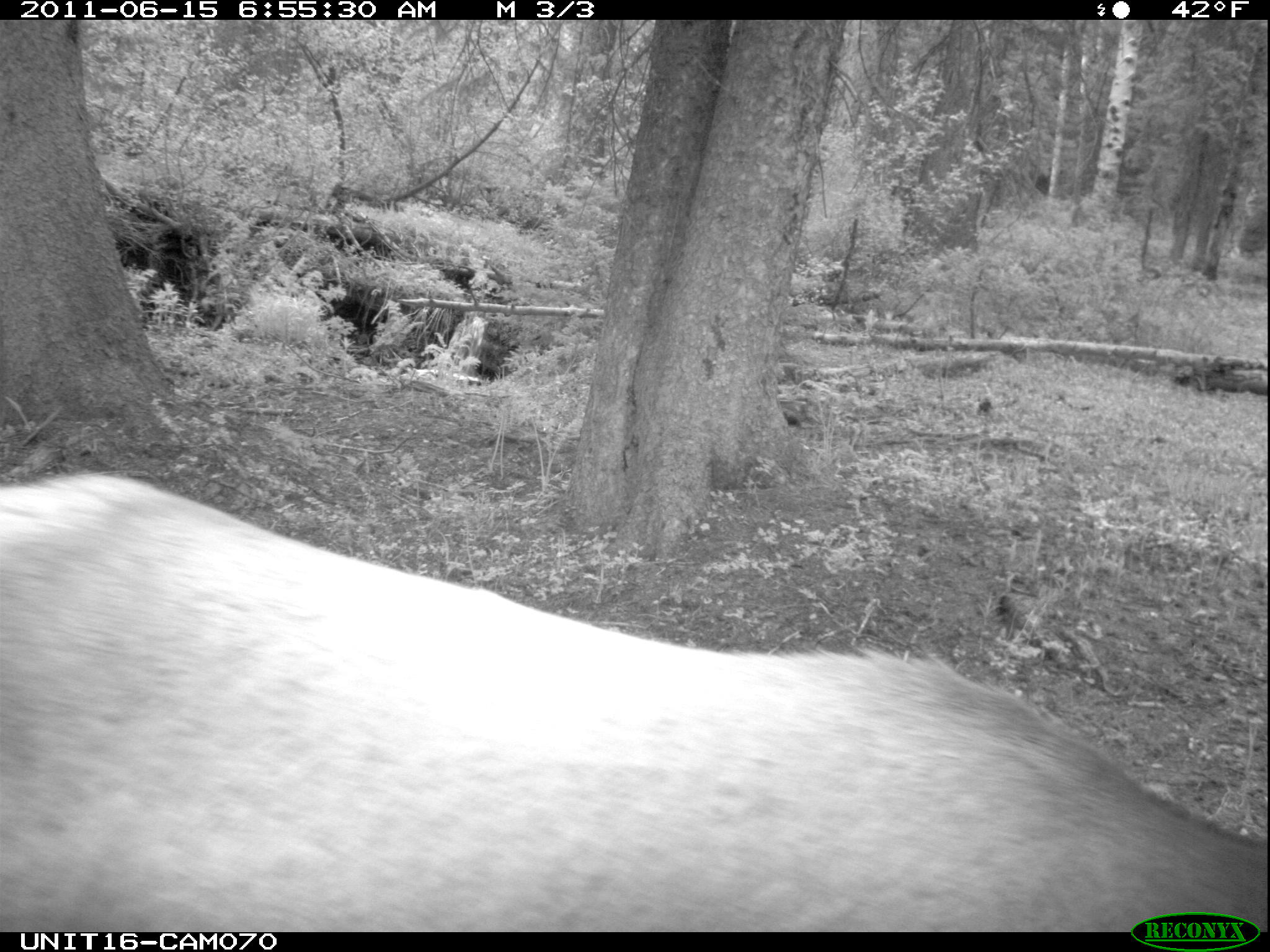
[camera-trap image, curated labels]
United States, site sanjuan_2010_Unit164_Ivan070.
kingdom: Animalia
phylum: Chordata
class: Mammalia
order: Artiodactyla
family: Cervidae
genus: Cervus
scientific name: Cervus elaphus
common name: red deer